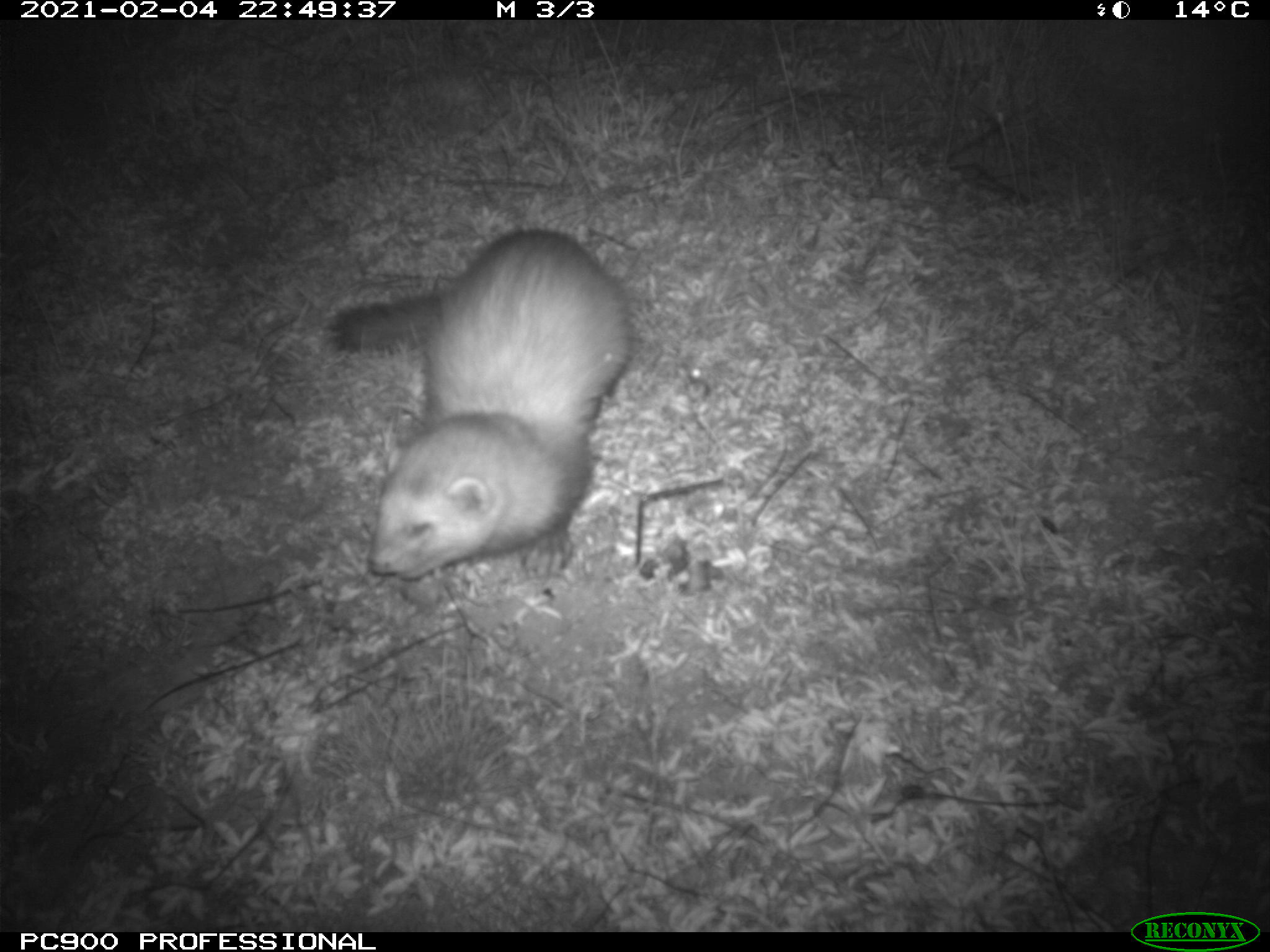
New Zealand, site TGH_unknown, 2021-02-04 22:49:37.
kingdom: Animalia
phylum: Chordata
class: Mammalia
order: Carnivora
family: Mustelidae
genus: Mustela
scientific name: Mustela furo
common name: ferret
Ferret (Mustela furo).